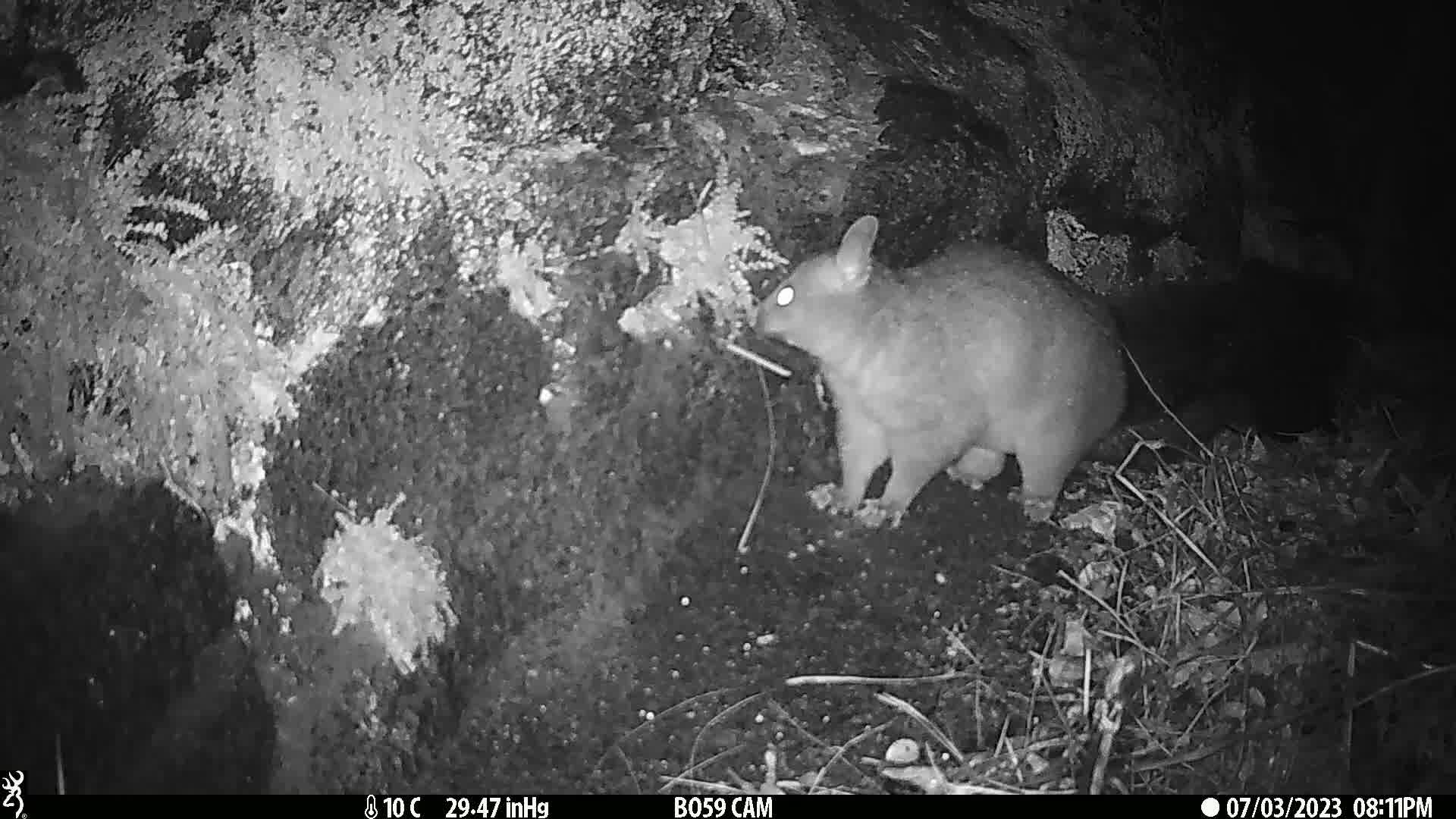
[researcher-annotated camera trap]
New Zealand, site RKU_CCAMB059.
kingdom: Animalia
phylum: Chordata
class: Mammalia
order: Diprotodontia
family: Phalangeridae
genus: Trichosurus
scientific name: Trichosurus vulpecula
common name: common brushtail possum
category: possum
Possum (common brushtail possum) (Trichosurus vulpecula).